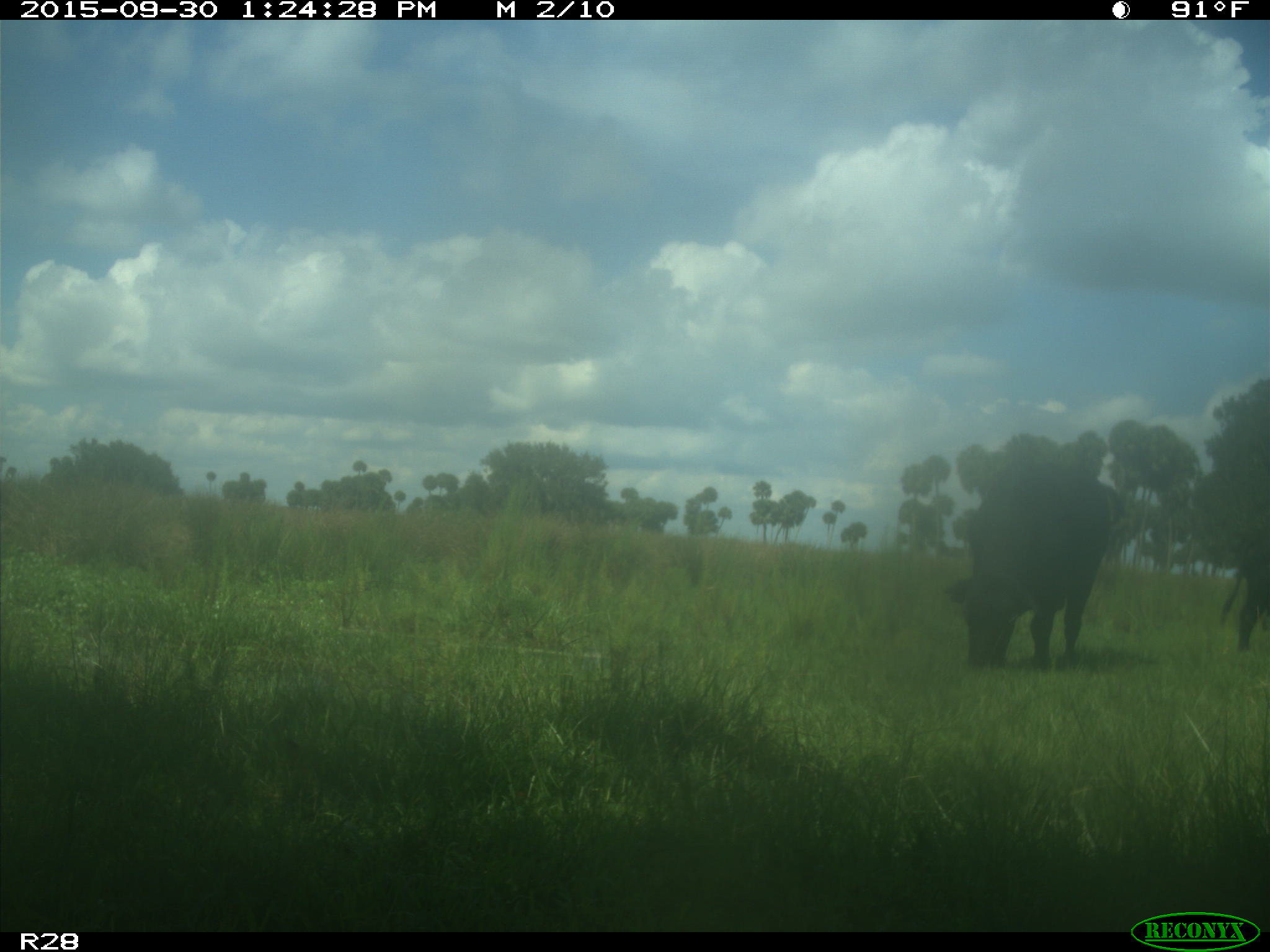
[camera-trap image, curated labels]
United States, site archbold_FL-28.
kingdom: Animalia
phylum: Chordata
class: Mammalia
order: Artiodactyla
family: Bovidae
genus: Bos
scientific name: Bos taurus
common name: domestic cow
Bos taurus (domestic cow).